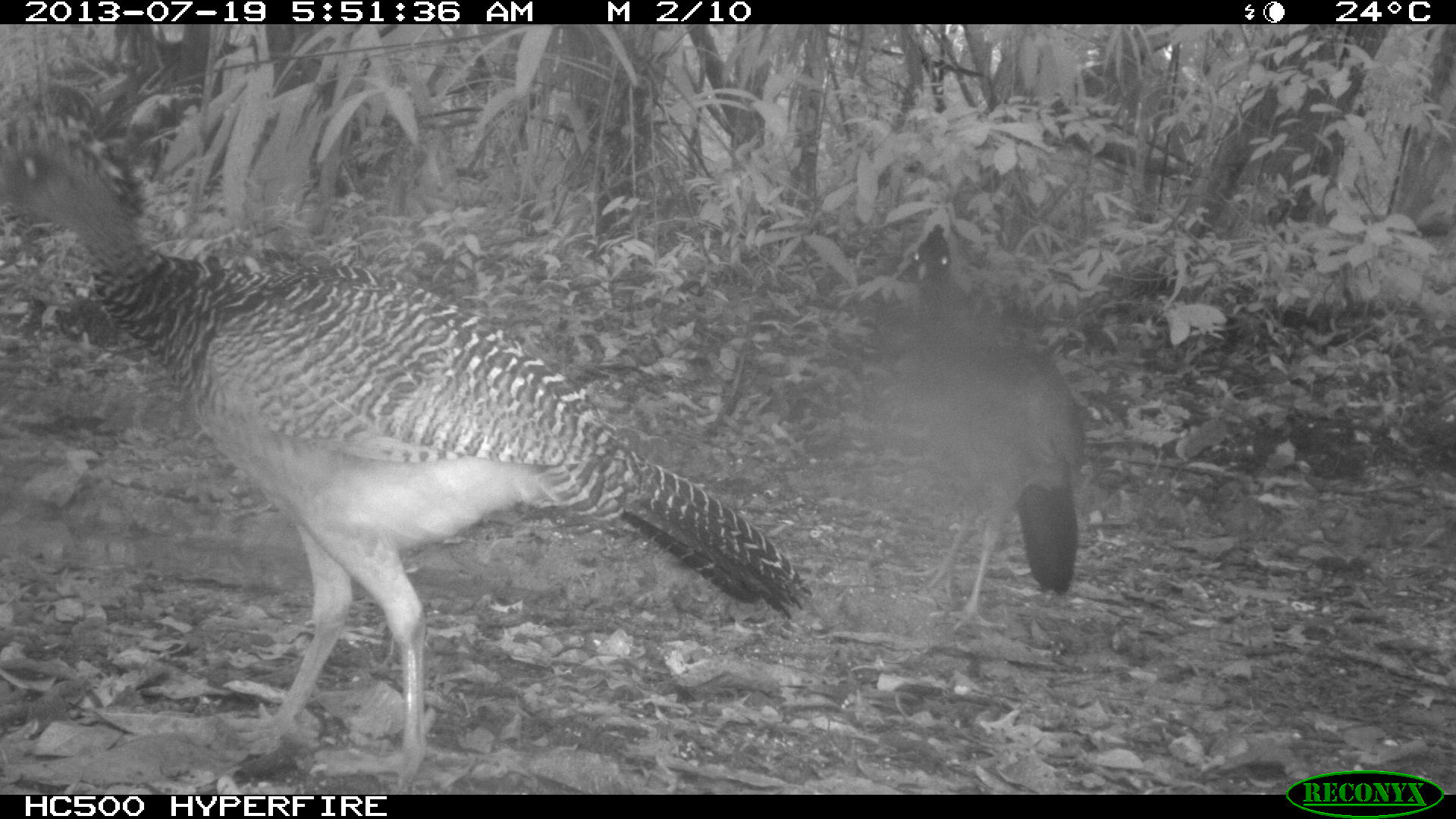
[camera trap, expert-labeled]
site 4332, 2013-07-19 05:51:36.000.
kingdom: Animalia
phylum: Chordata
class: Aves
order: Galliformes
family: Cracidae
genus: Crax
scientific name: Crax rubra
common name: great curassow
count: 3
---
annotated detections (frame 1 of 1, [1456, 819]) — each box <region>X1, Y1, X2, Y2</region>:
crax rubra: <region>0, 112, 810, 794</region>; <region>900, 222, 1084, 630</region>